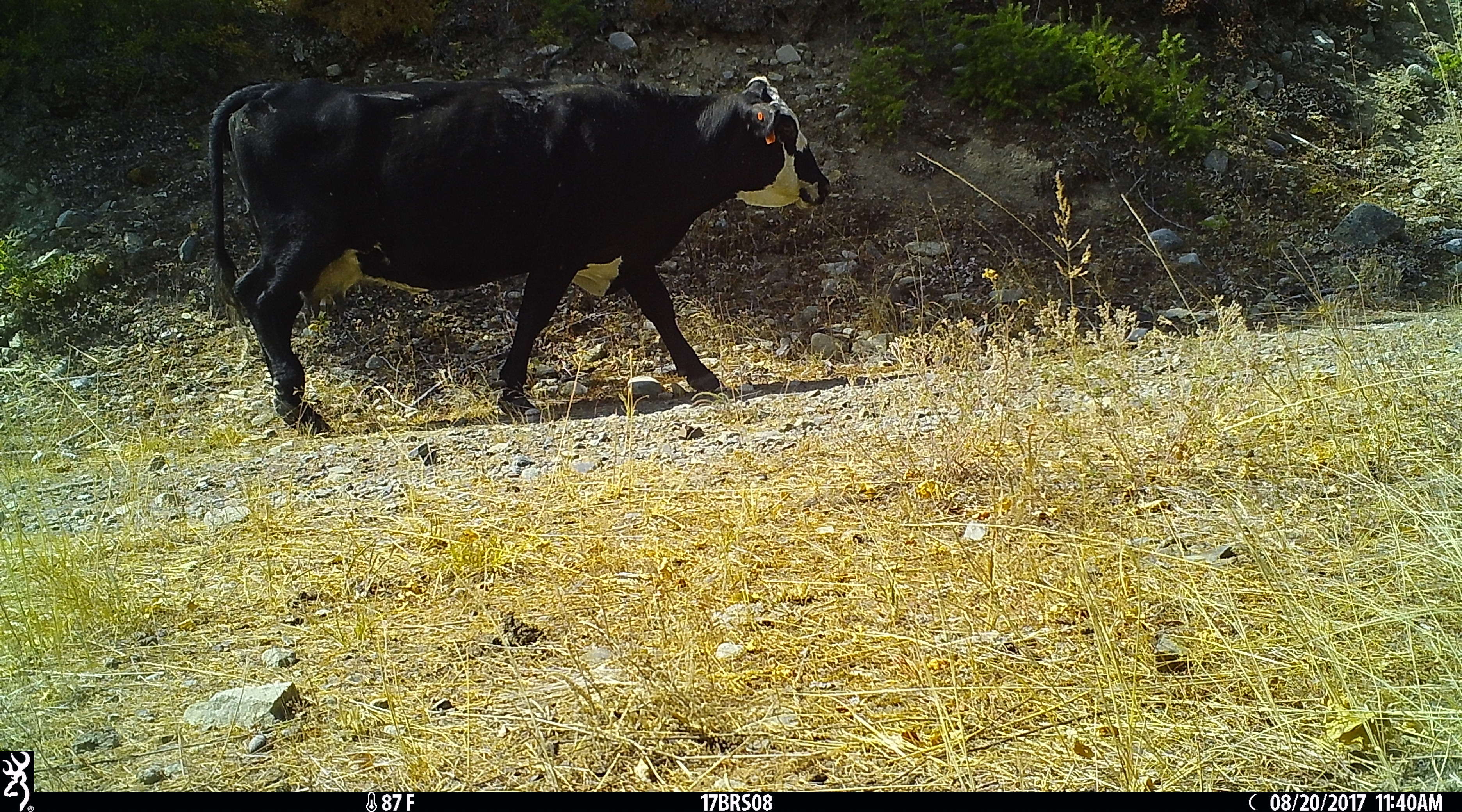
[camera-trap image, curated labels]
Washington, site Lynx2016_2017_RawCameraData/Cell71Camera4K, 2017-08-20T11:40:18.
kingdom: Animalia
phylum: Chordata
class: Mammalia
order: Artiodactyla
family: Bovidae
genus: Bos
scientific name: Bos taurus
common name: domestic cattle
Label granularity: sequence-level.